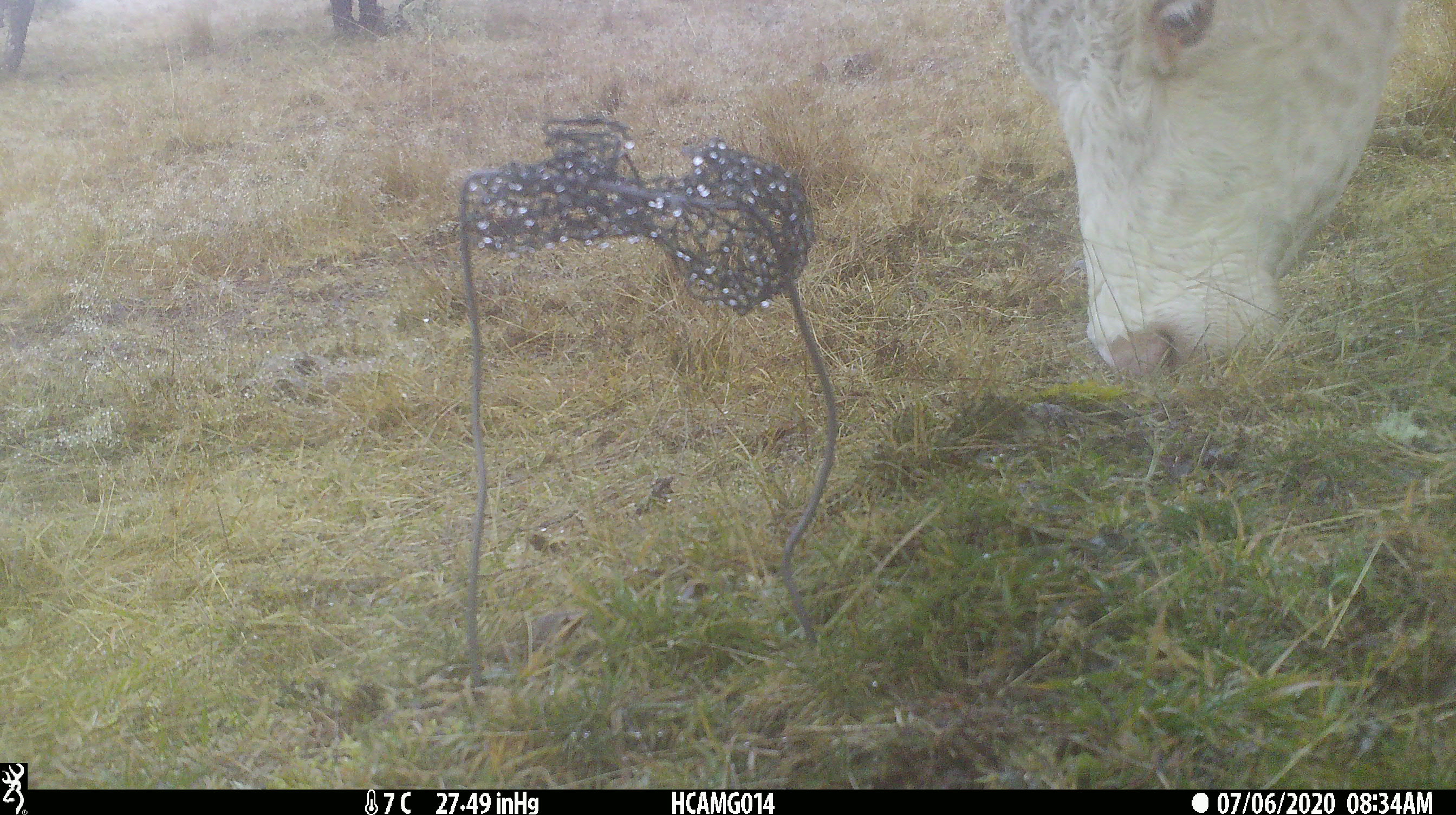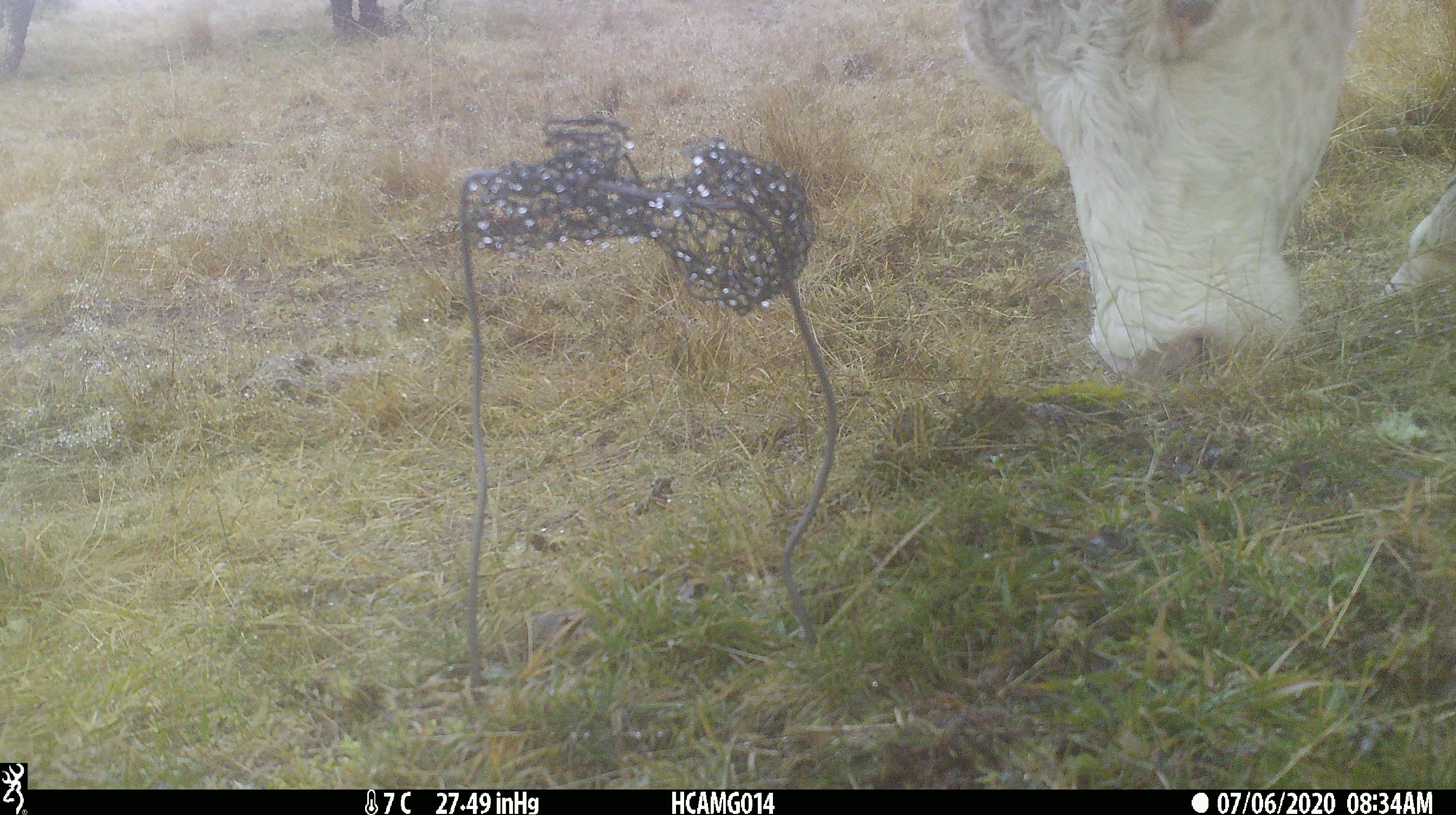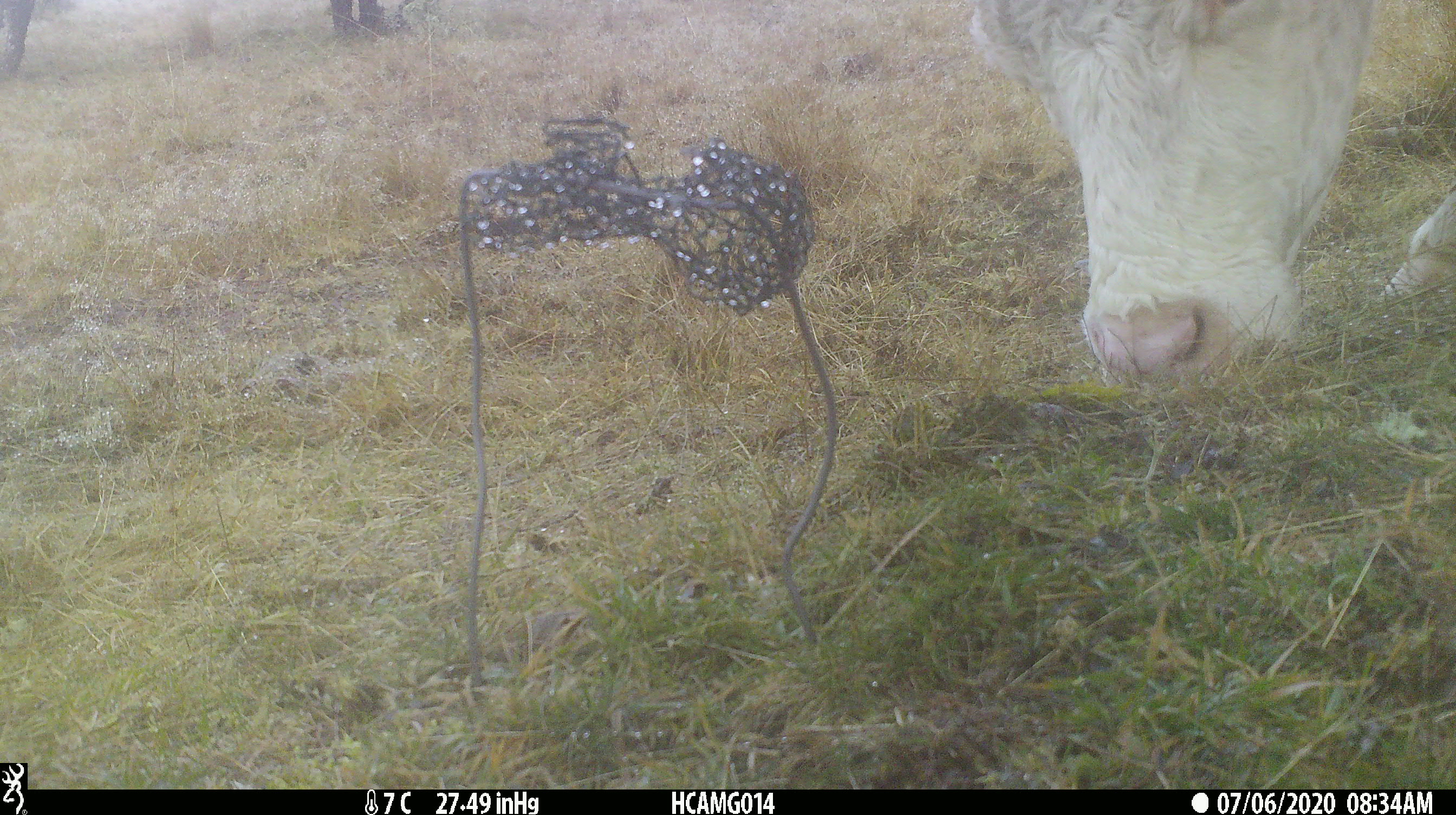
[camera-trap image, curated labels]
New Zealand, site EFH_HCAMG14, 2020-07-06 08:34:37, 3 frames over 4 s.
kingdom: Animalia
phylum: Chordata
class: Mammalia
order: Artiodactyla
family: Bovidae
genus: Bos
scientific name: Bos taurus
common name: domestic cow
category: cow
Cow (domestic cow) (Bos taurus).